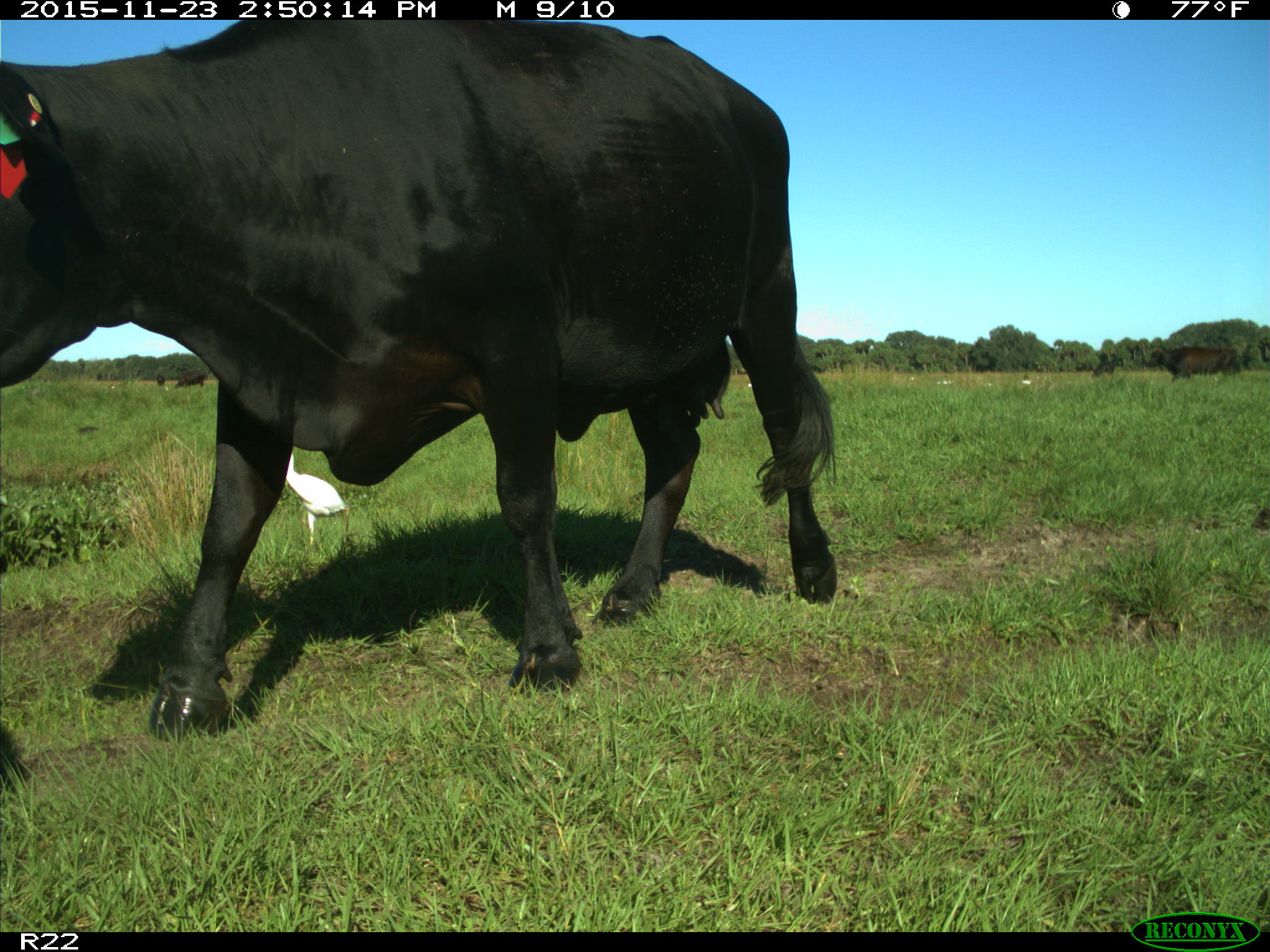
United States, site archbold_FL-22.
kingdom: Animalia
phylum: Chordata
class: Mammalia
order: Artiodactyla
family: Bovidae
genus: Bos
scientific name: Bos taurus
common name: domestic cow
Bos taurus (domestic cow).